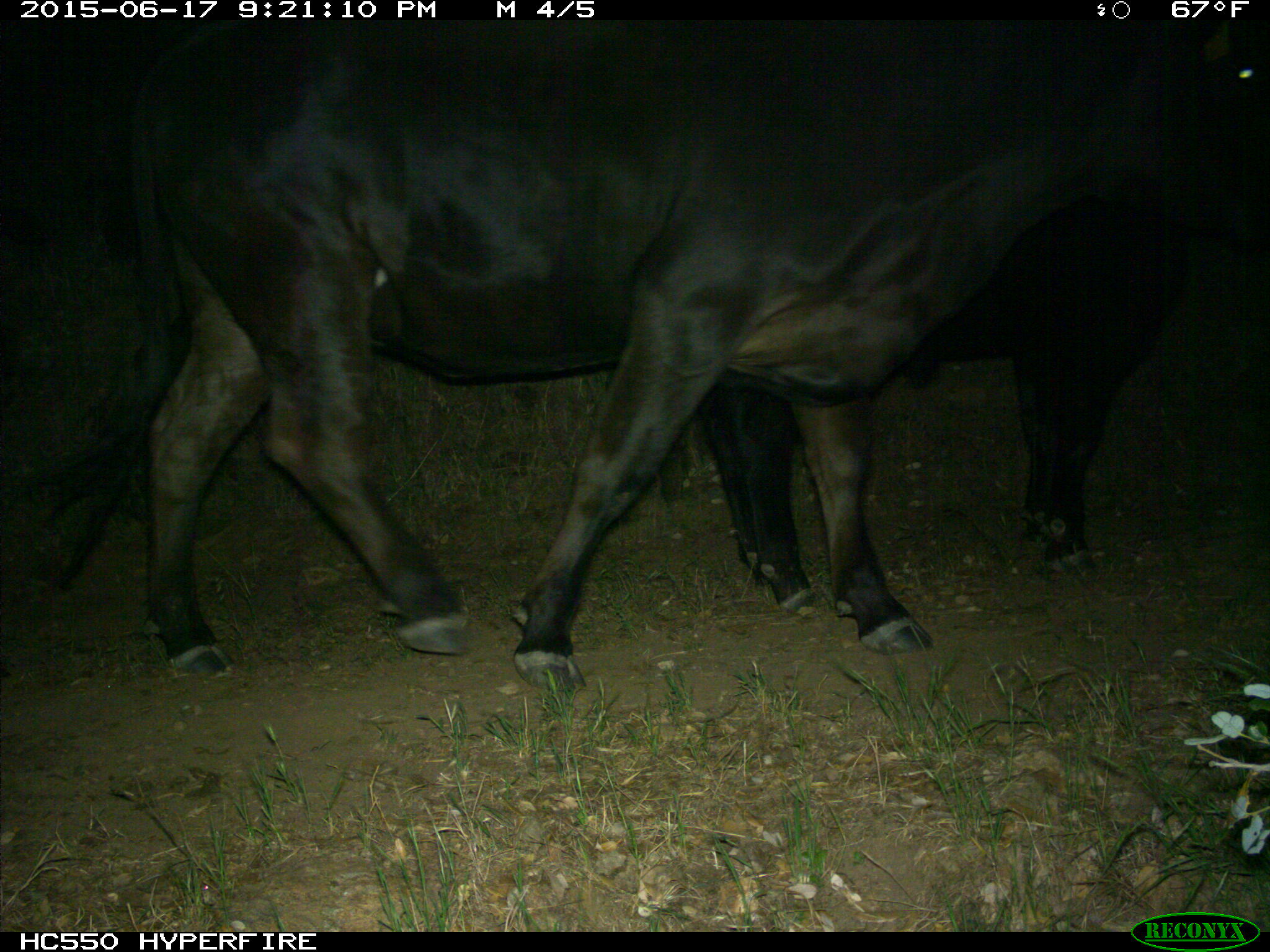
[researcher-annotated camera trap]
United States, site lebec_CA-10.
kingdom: Animalia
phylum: Chordata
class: Mammalia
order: Artiodactyla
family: Bovidae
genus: Bos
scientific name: Bos taurus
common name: domestic cow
Bos taurus (domestic cow).